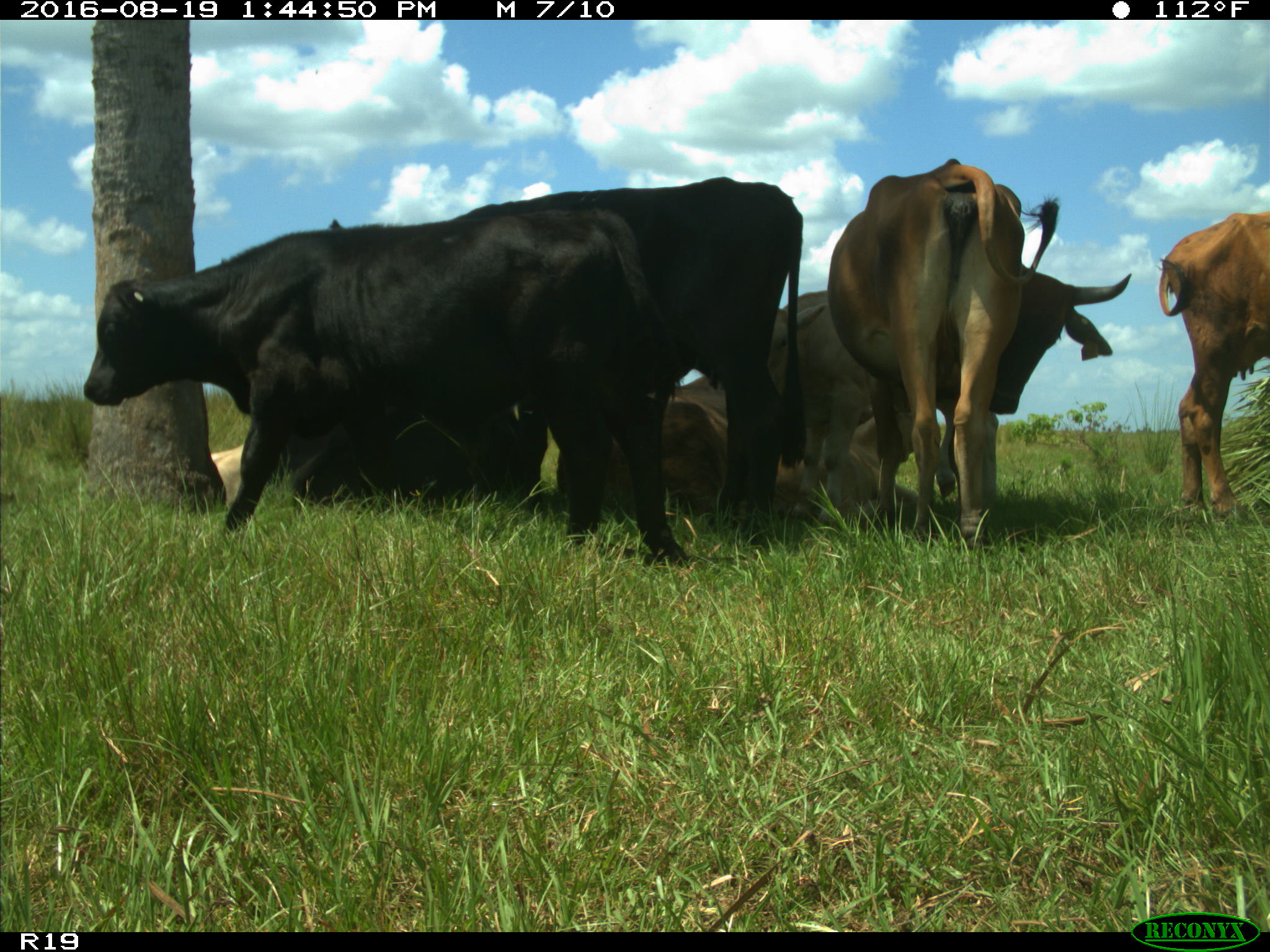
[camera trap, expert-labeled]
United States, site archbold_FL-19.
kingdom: Animalia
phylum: Chordata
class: Mammalia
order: Artiodactyla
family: Bovidae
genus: Bos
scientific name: Bos taurus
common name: domestic cow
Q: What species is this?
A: Bos taurus (domestic cow).